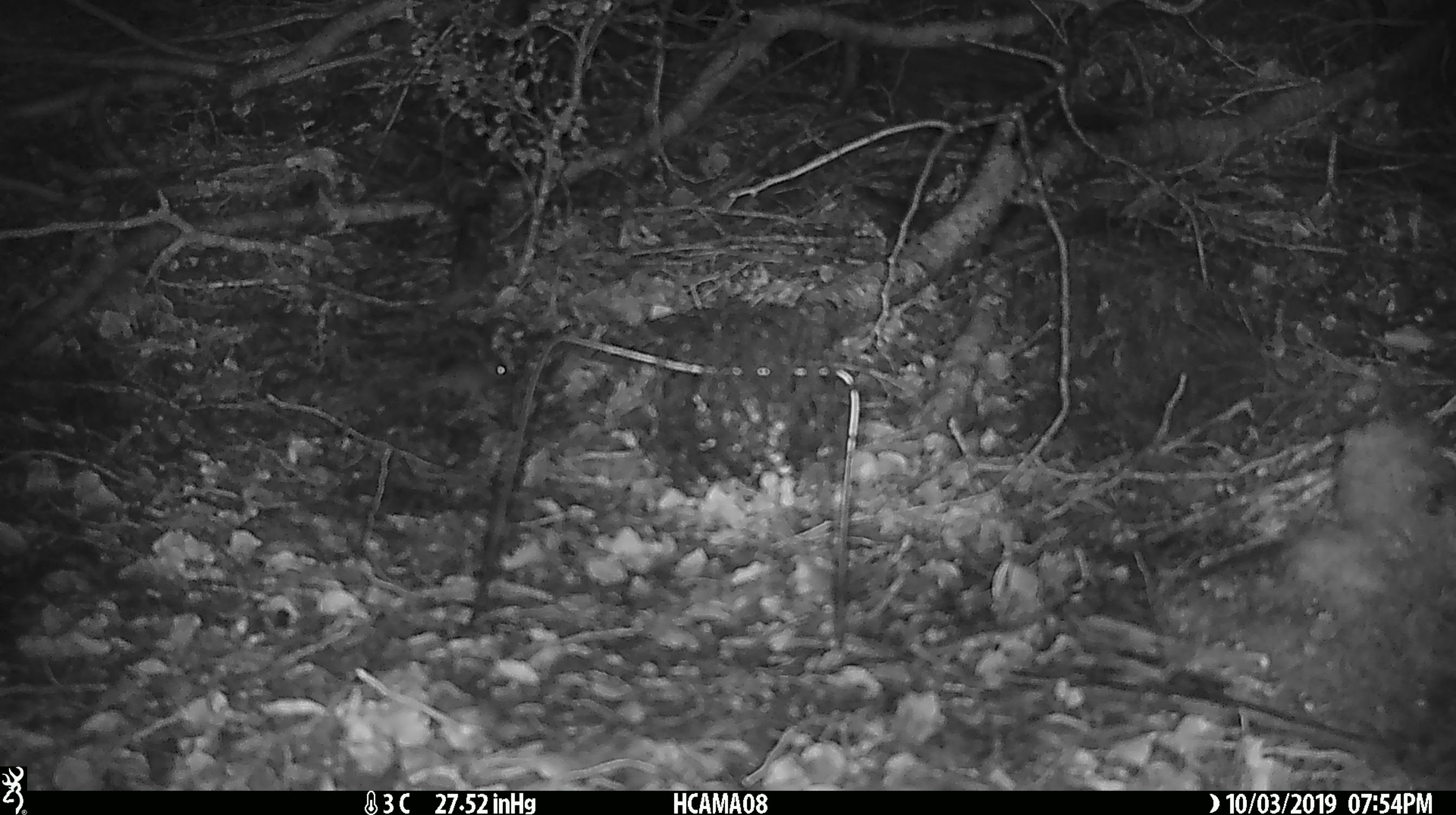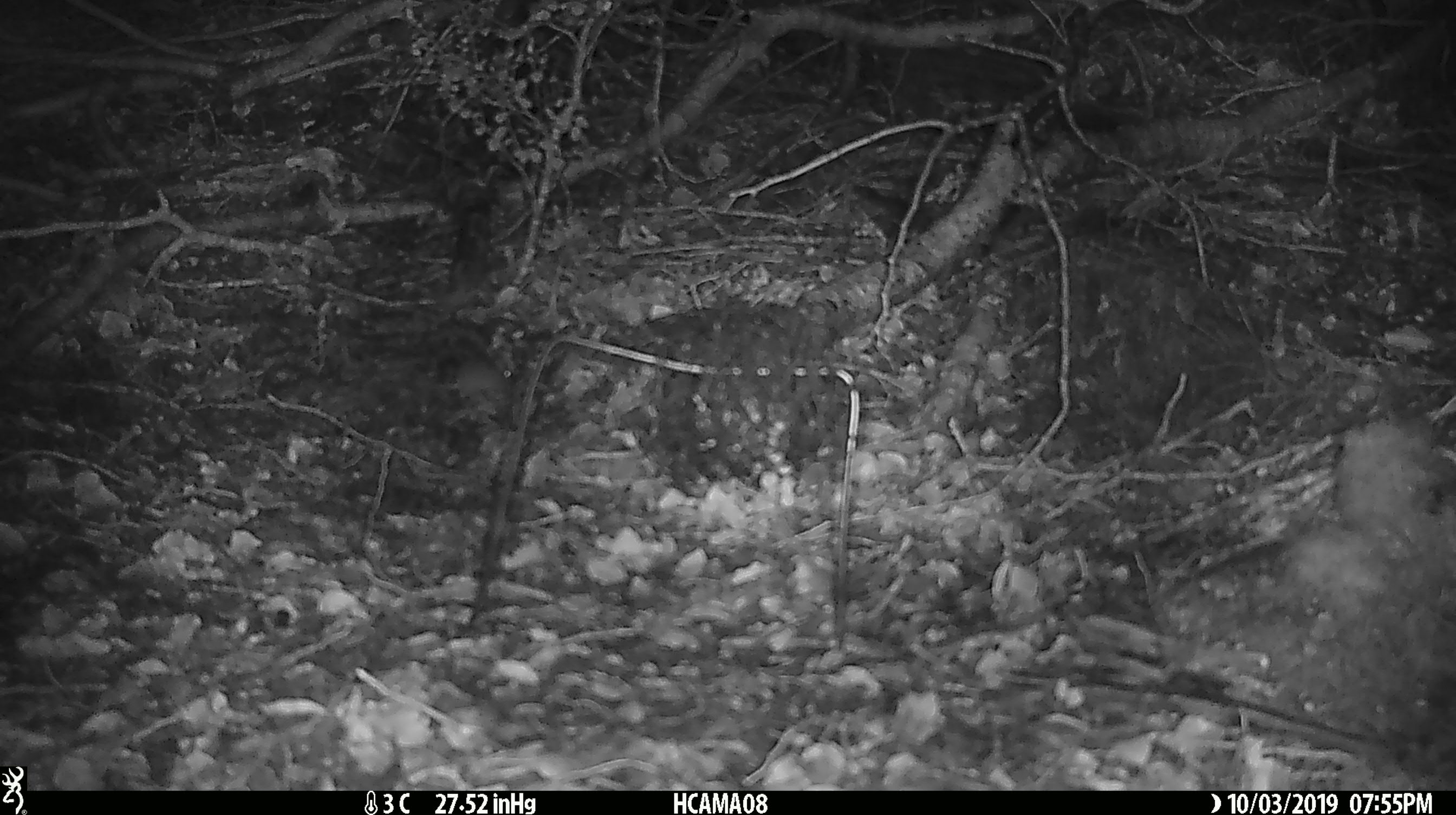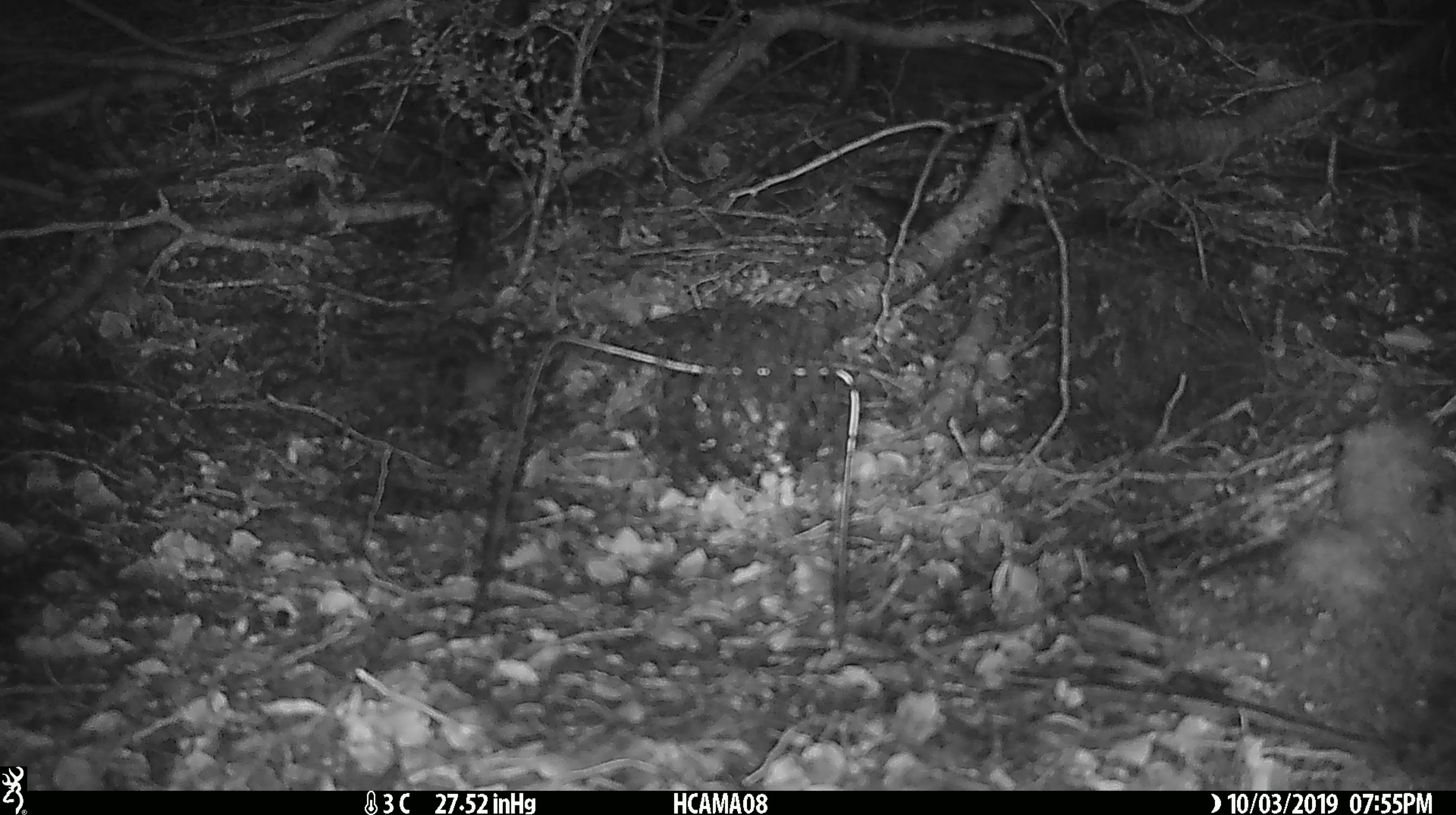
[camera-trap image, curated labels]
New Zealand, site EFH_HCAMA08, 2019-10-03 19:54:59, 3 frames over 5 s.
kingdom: Animalia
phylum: Chordata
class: Mammalia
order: Rodentia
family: Muridae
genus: Mus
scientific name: Mus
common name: mouse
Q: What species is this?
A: Mouse (Mus).